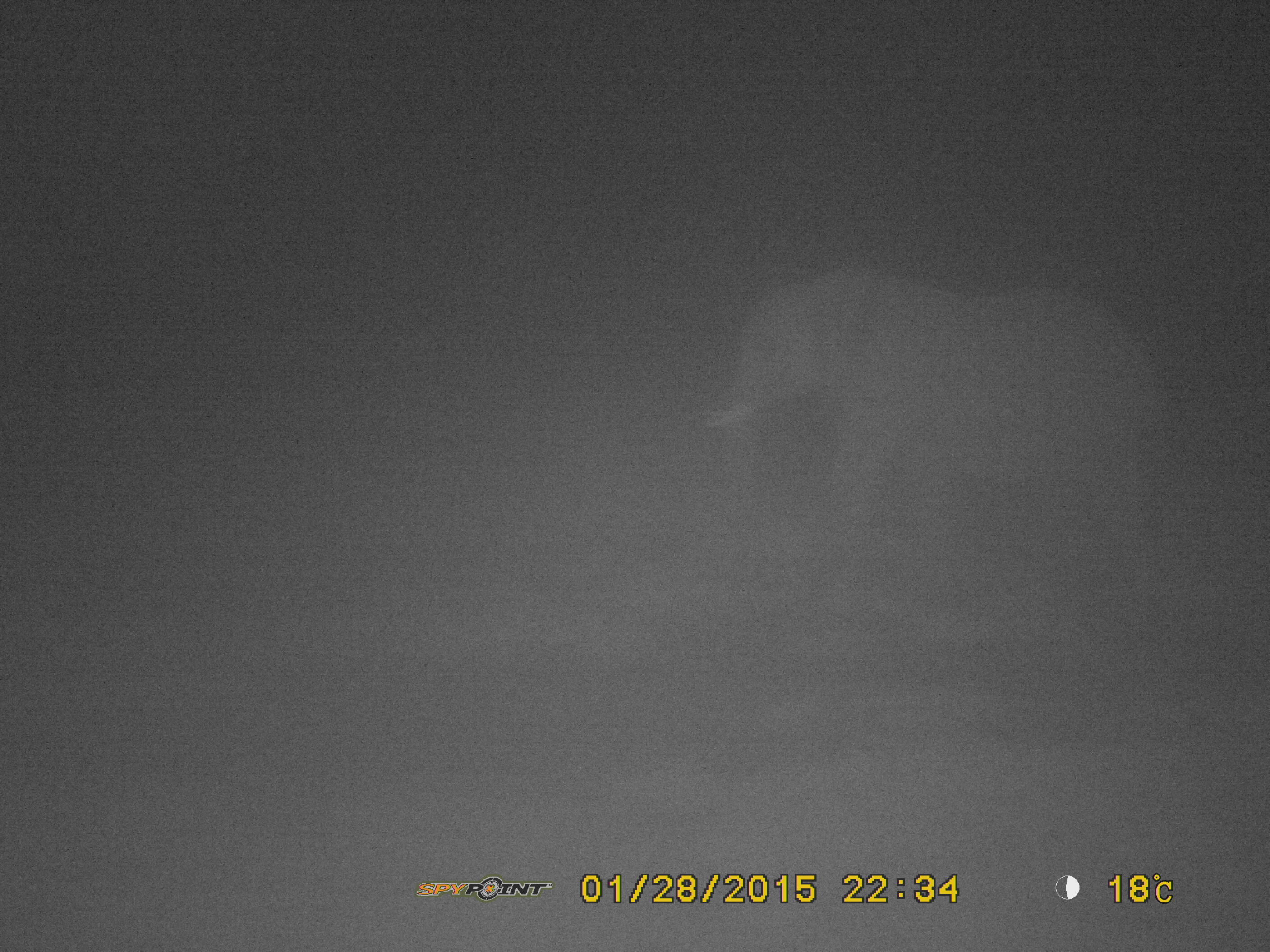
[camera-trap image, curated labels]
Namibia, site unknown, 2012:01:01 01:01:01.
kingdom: Animalia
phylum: Chordata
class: Mammalia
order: Proboscidea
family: Elephantidae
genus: Loxodonta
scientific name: Loxodonta africana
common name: african elephant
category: loxodanta africana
Loxodanta africana (african elephant) (Loxodonta africana).